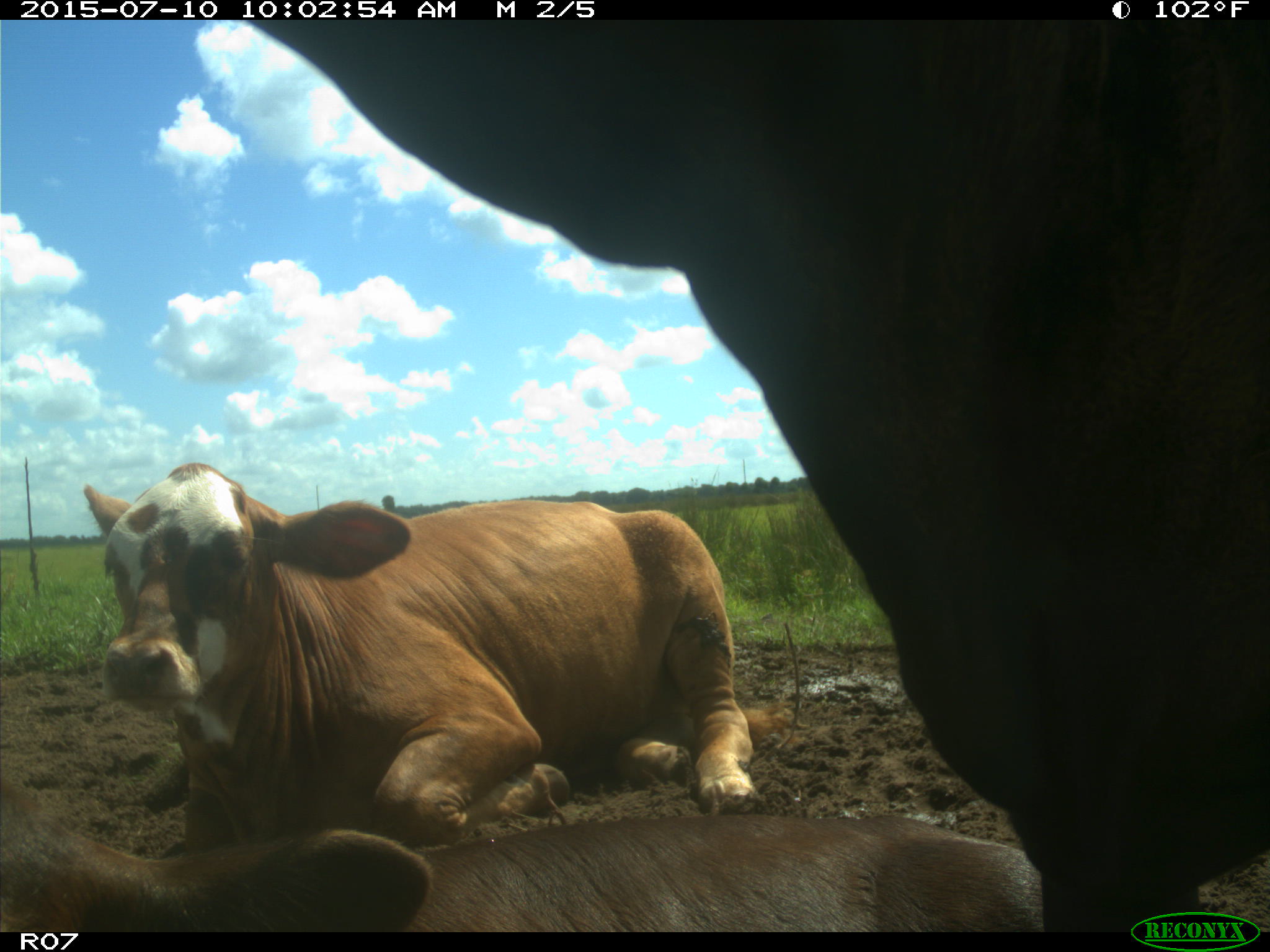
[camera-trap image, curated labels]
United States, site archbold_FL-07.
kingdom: Animalia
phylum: Chordata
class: Mammalia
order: Artiodactyla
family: Bovidae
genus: Bos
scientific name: Bos taurus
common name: domestic cow